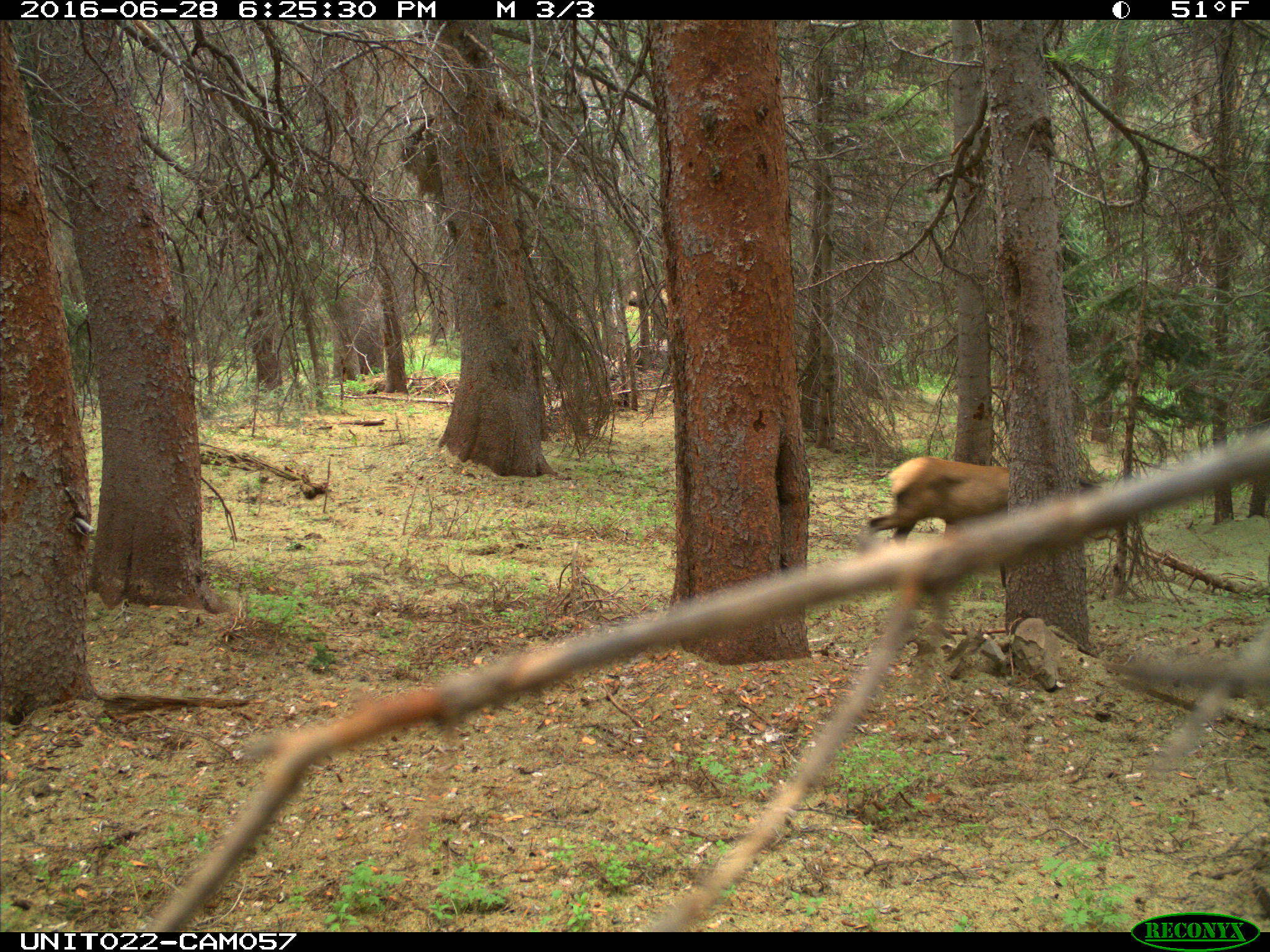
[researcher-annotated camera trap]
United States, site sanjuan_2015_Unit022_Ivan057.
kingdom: Animalia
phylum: Chordata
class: Mammalia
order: Artiodactyla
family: Cervidae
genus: Cervus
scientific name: Cervus elaphus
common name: red deer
Cervus elaphus (red deer).